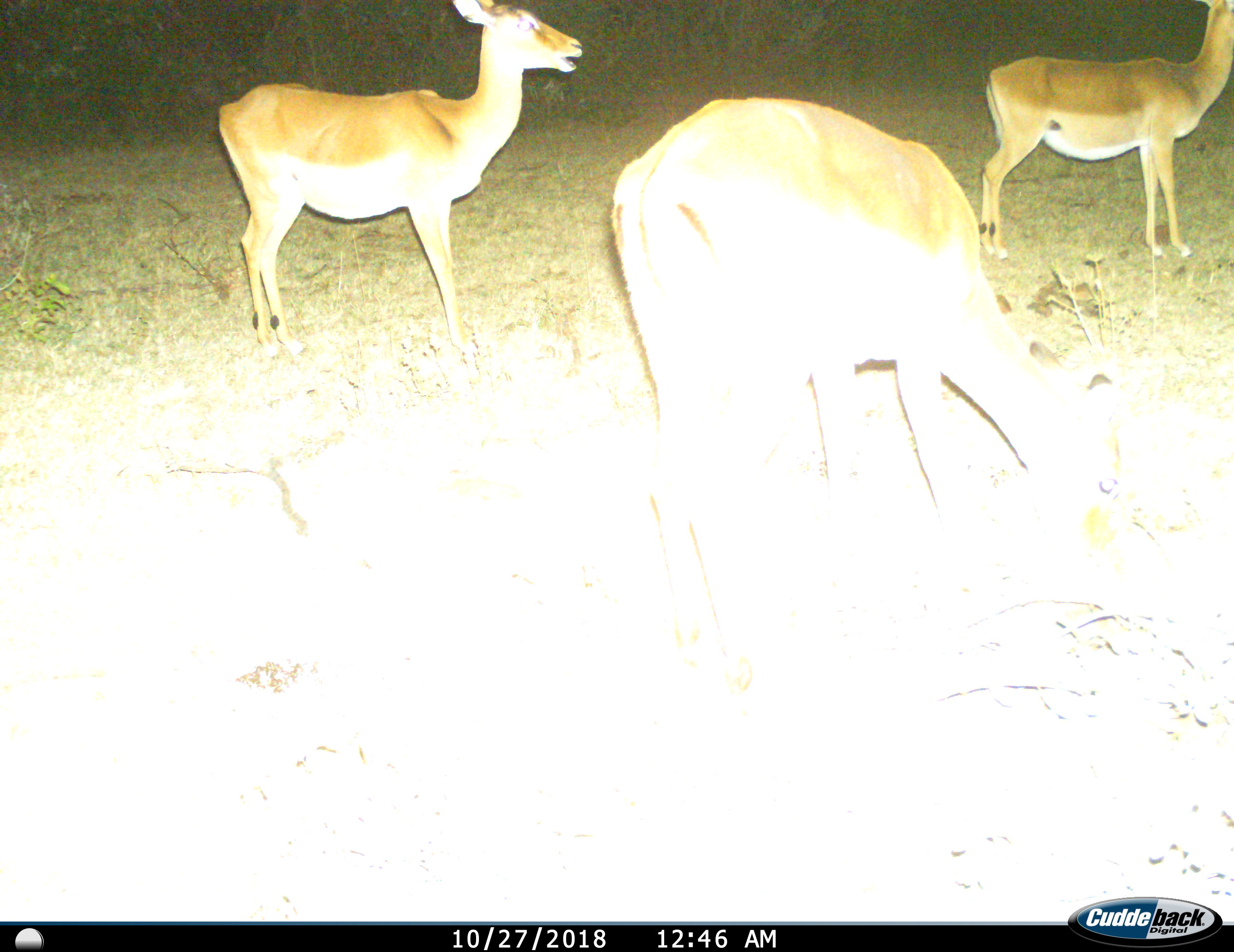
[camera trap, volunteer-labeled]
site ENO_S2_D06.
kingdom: Animalia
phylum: Chordata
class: Mammalia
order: Artiodactyla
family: Bovidae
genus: Aepyceros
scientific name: Aepyceros melampus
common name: impala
Impala (Aepyceros melampus), count 3. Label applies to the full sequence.